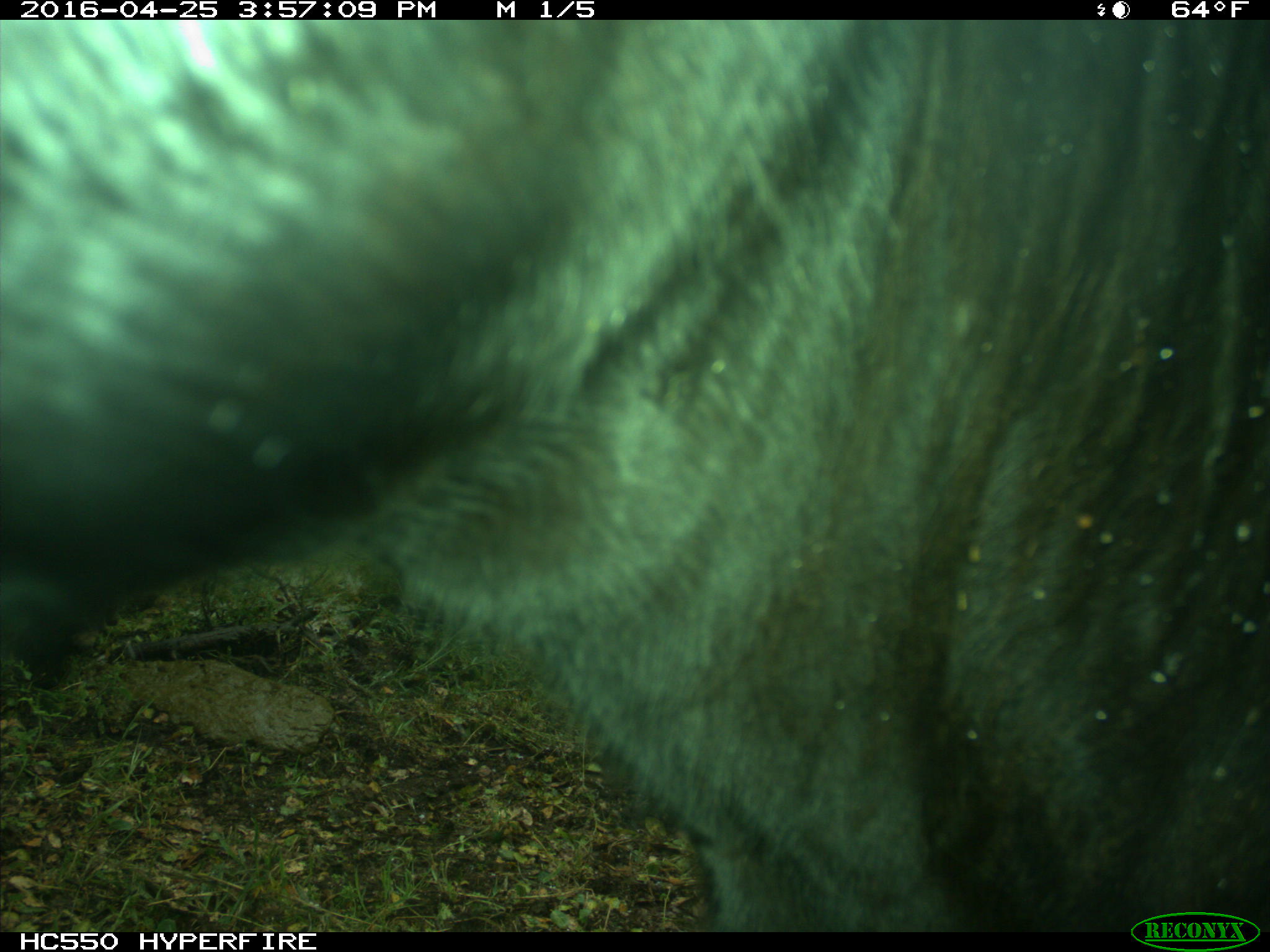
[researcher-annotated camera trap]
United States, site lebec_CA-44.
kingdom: Animalia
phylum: Chordata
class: Mammalia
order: Artiodactyla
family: Bovidae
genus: Bos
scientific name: Bos taurus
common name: domestic cow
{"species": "Bos taurus (domestic cow)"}